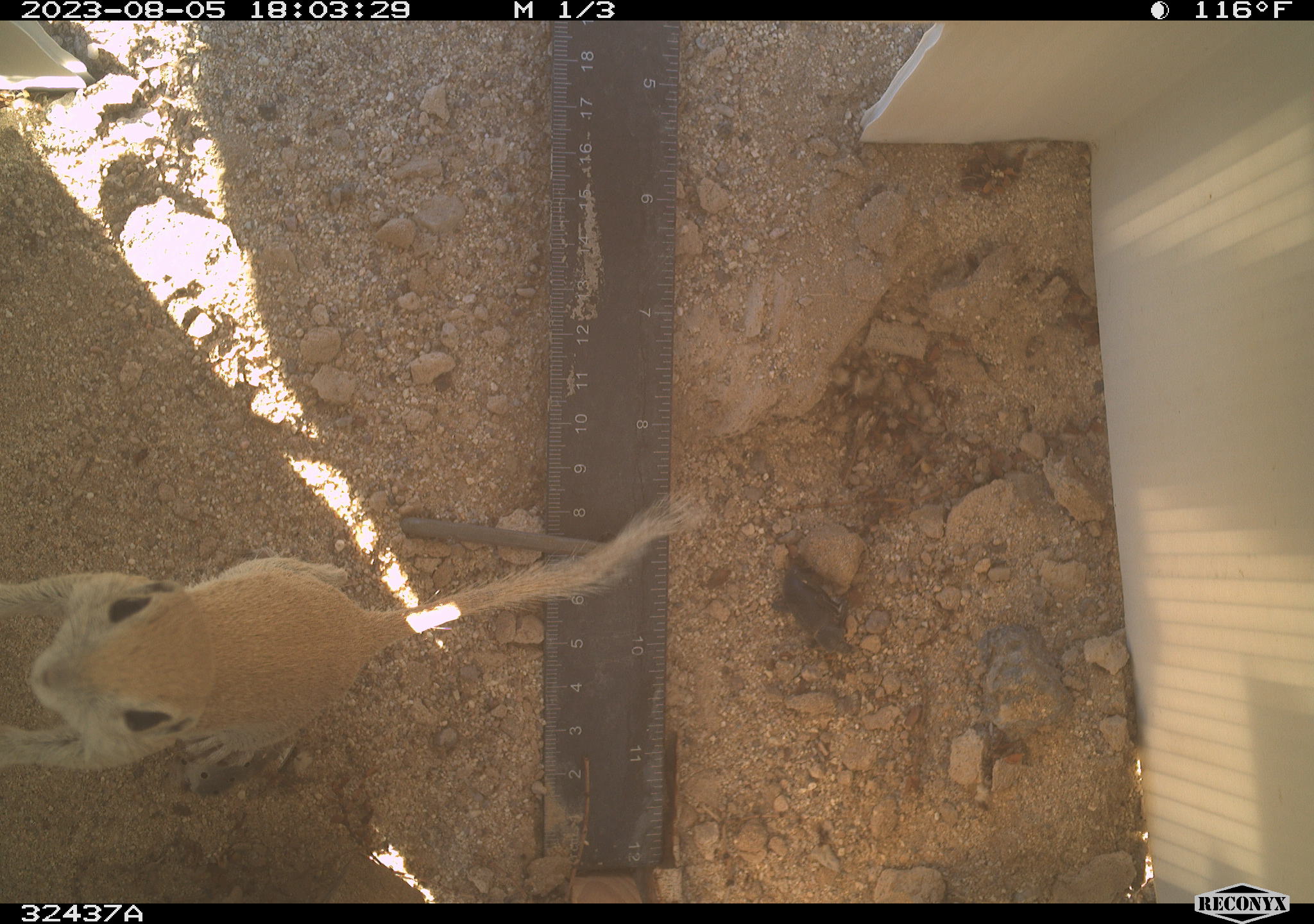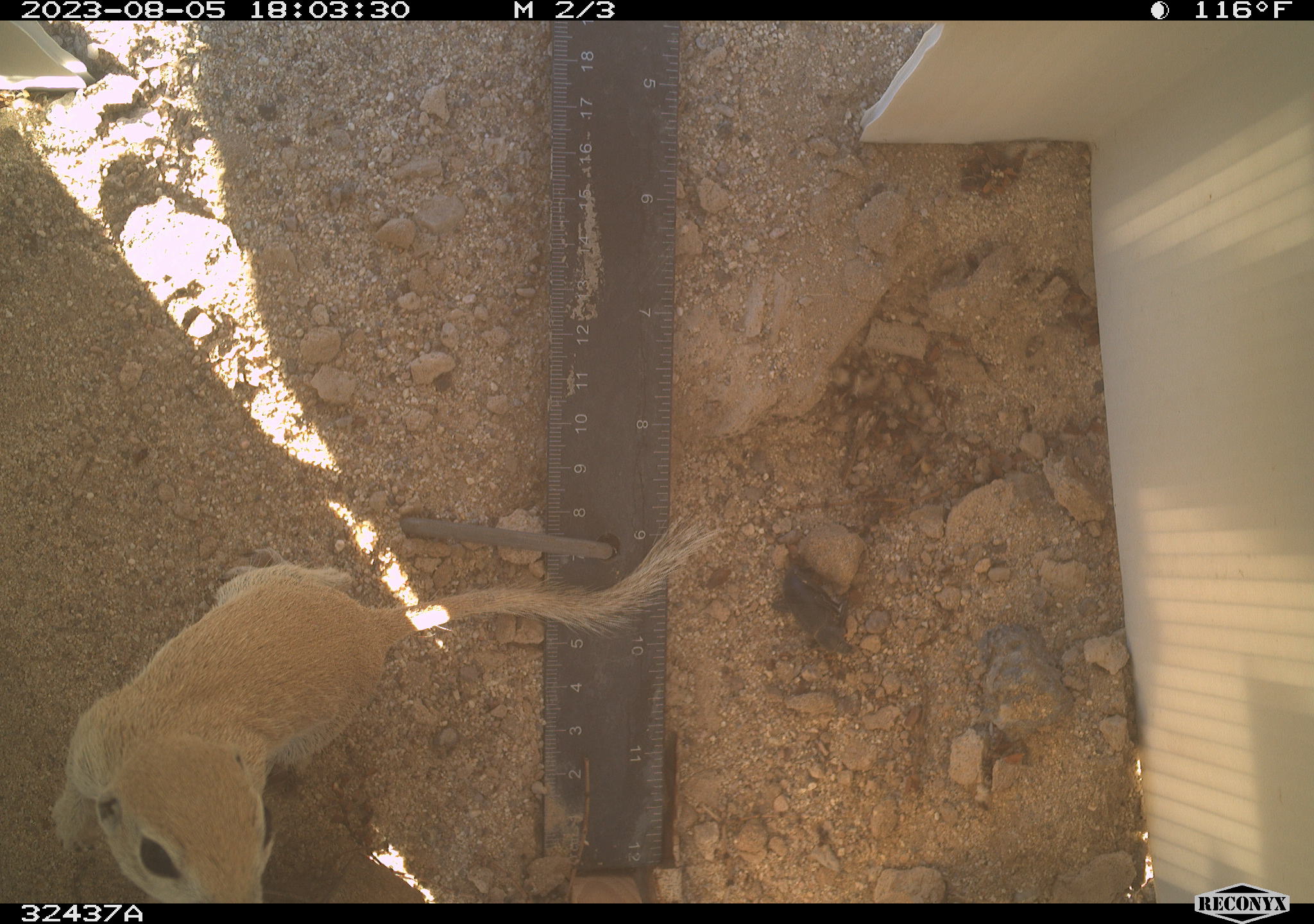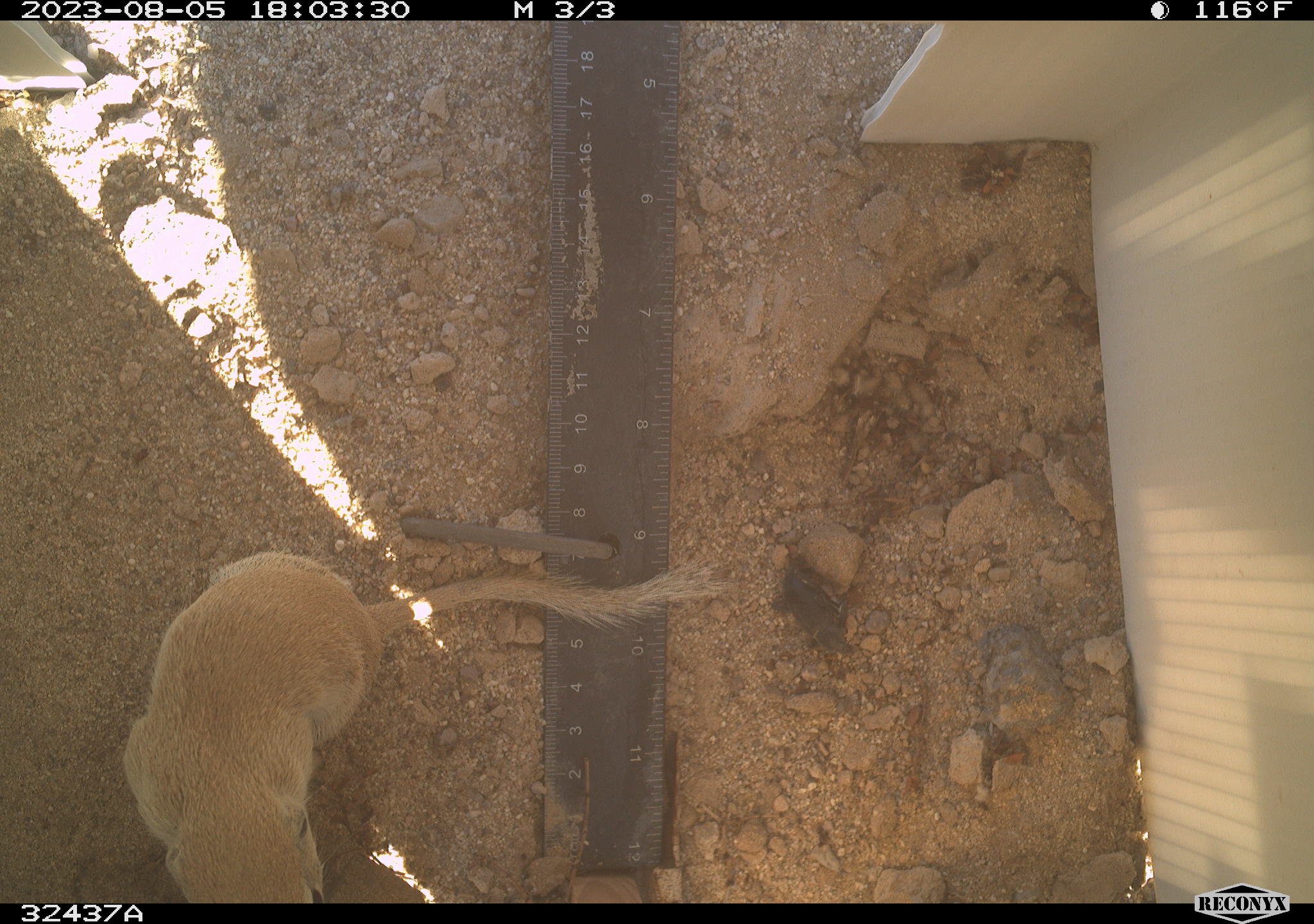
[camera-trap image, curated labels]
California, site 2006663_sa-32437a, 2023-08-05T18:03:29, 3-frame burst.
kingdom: Animalia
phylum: Chordata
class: Mammalia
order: Rodentia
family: Sciuridae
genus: Xerospermophilus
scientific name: Xerospermophilus tereticaudus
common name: round-tailed ground squirrel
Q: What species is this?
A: Round-tailed ground squirrel (Xerospermophilus tereticaudus).